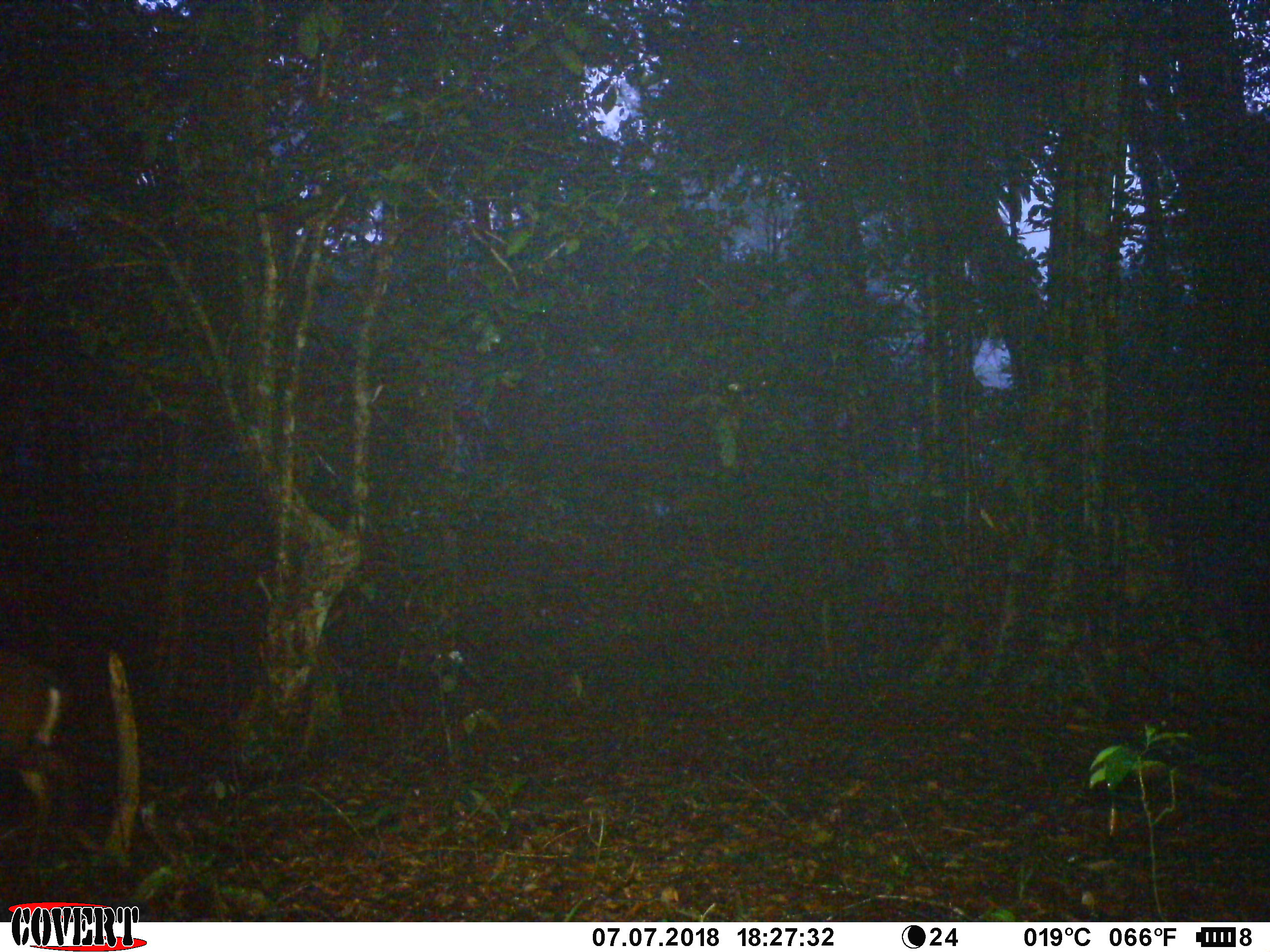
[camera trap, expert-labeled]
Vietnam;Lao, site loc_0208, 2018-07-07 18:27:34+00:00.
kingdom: Animalia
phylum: Chordata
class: Mammalia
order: Artiodactyla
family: Cervidae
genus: Muntiacus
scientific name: Muntiacus rooseveltorum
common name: roosevelt's muntjac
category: roosevelts muntjac group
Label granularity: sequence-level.